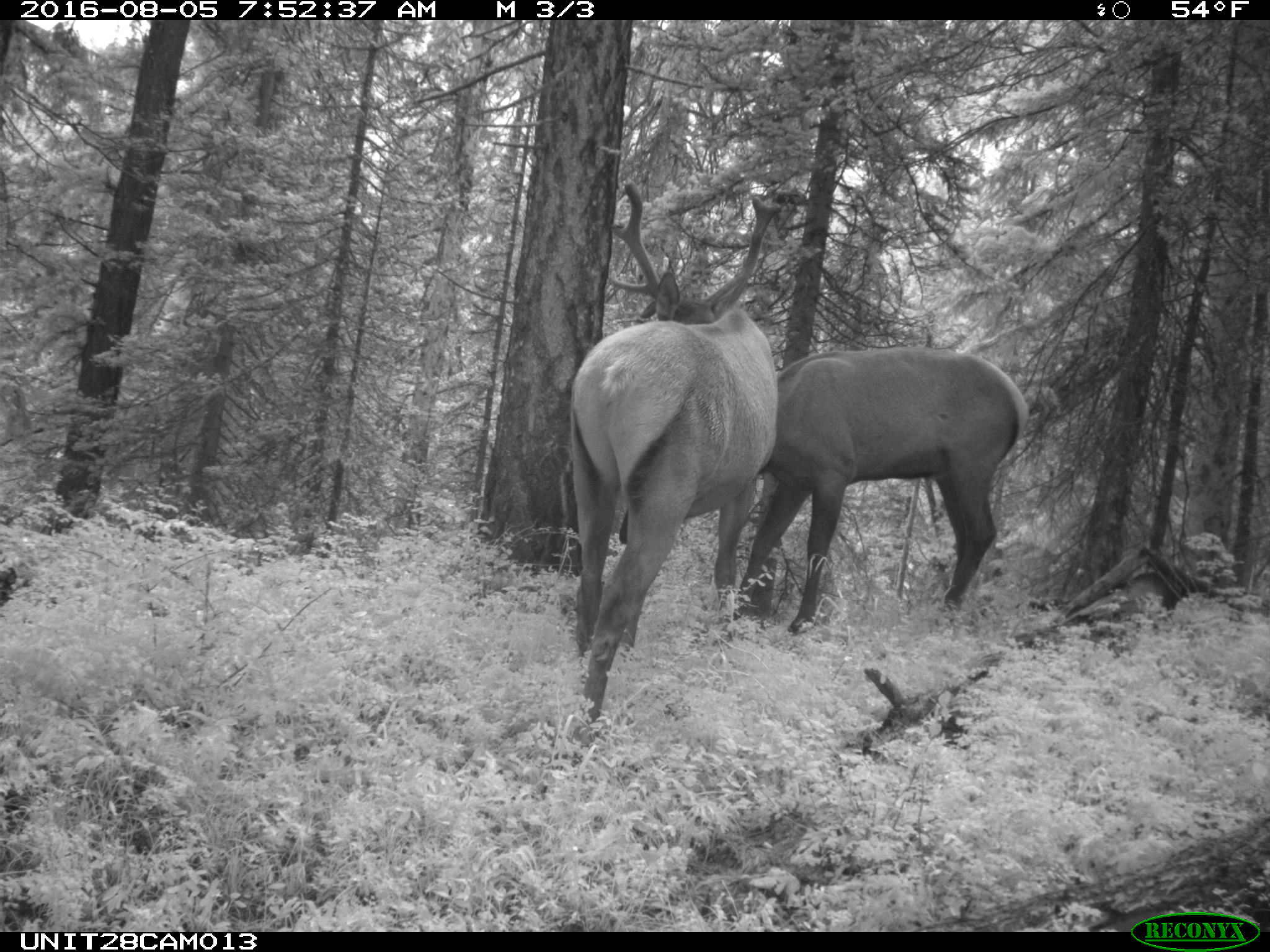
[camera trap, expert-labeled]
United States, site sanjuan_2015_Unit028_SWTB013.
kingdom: Animalia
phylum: Chordata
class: Mammalia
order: Artiodactyla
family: Cervidae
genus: Cervus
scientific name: Cervus elaphus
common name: red deer